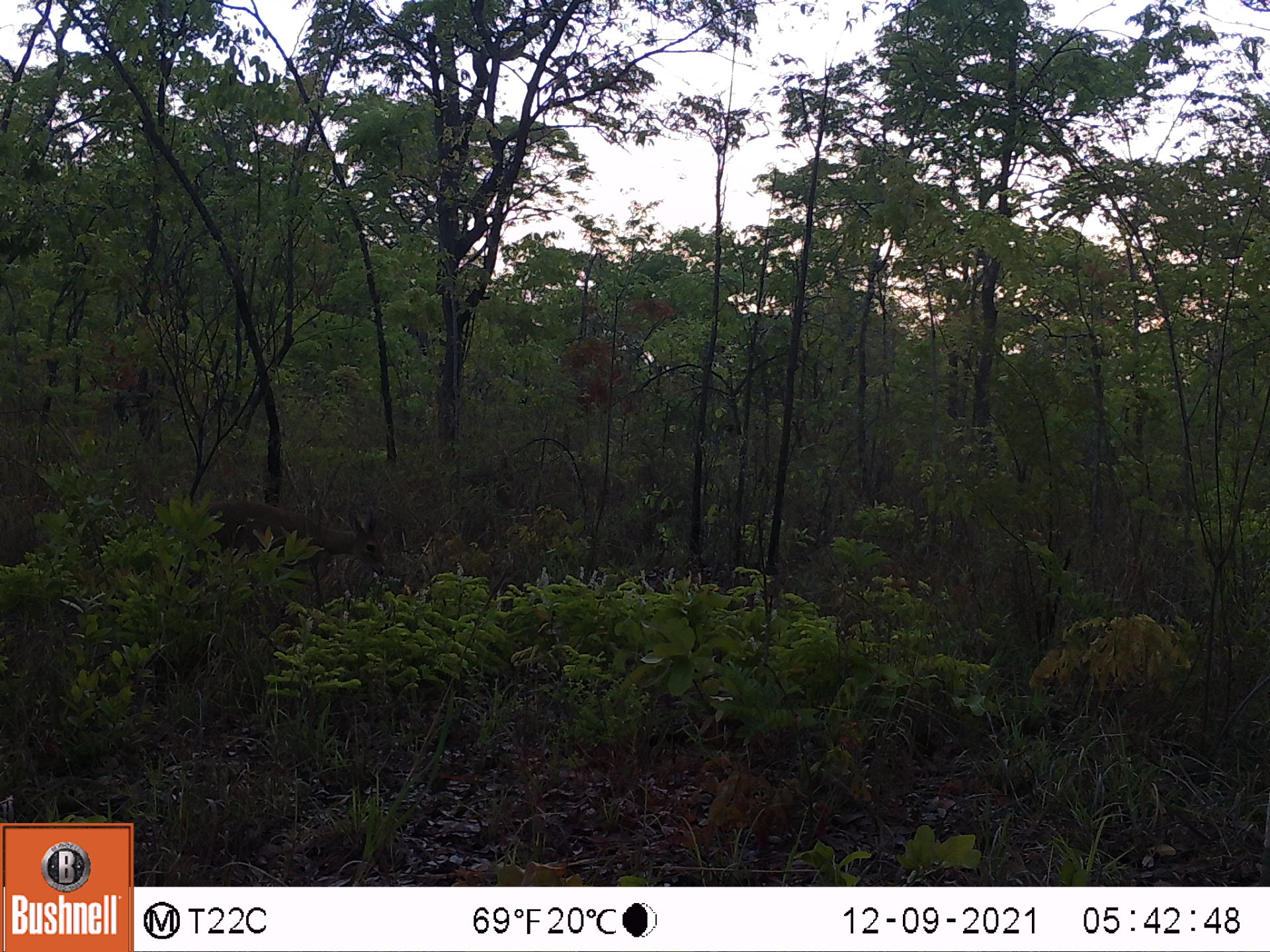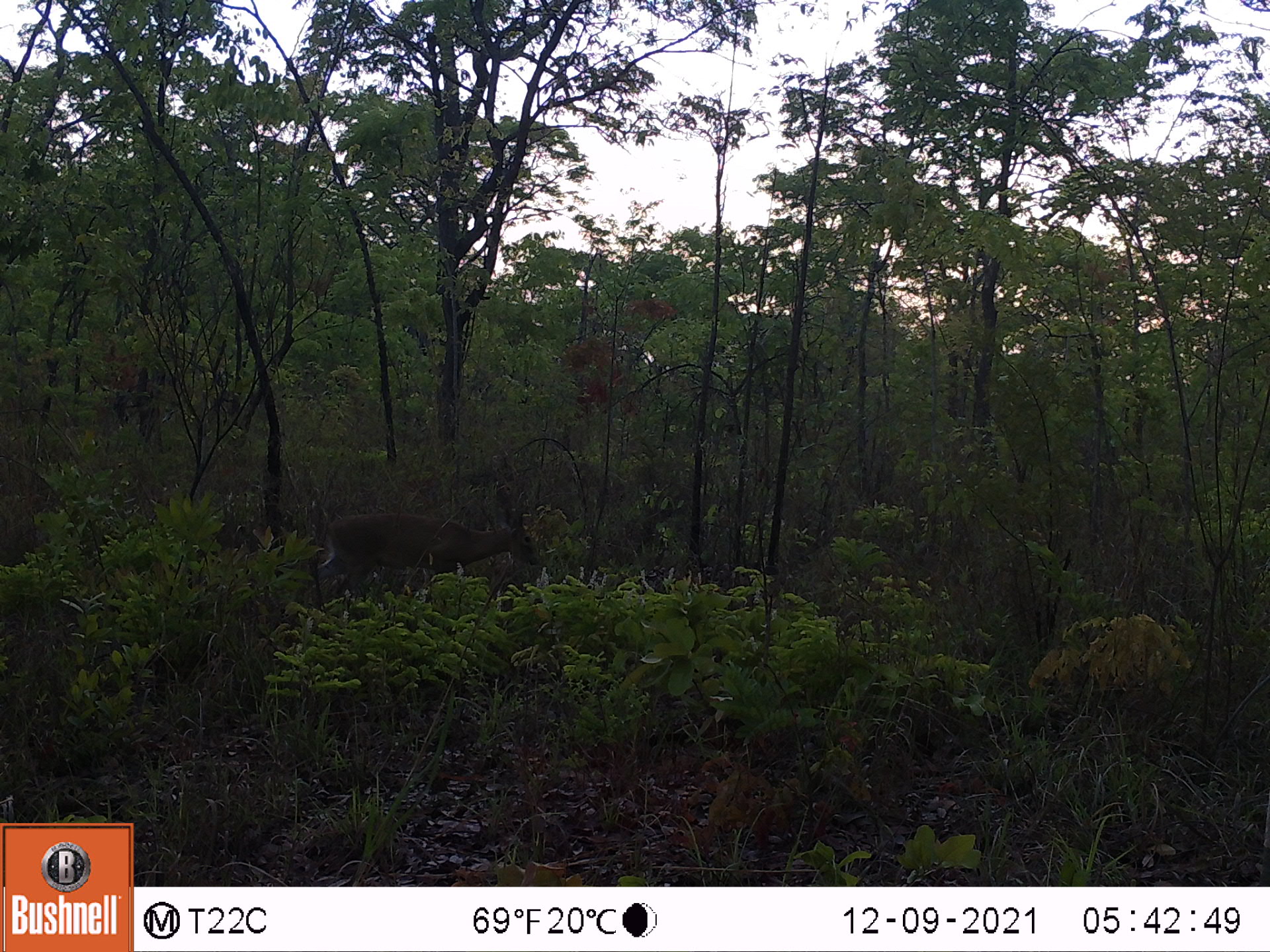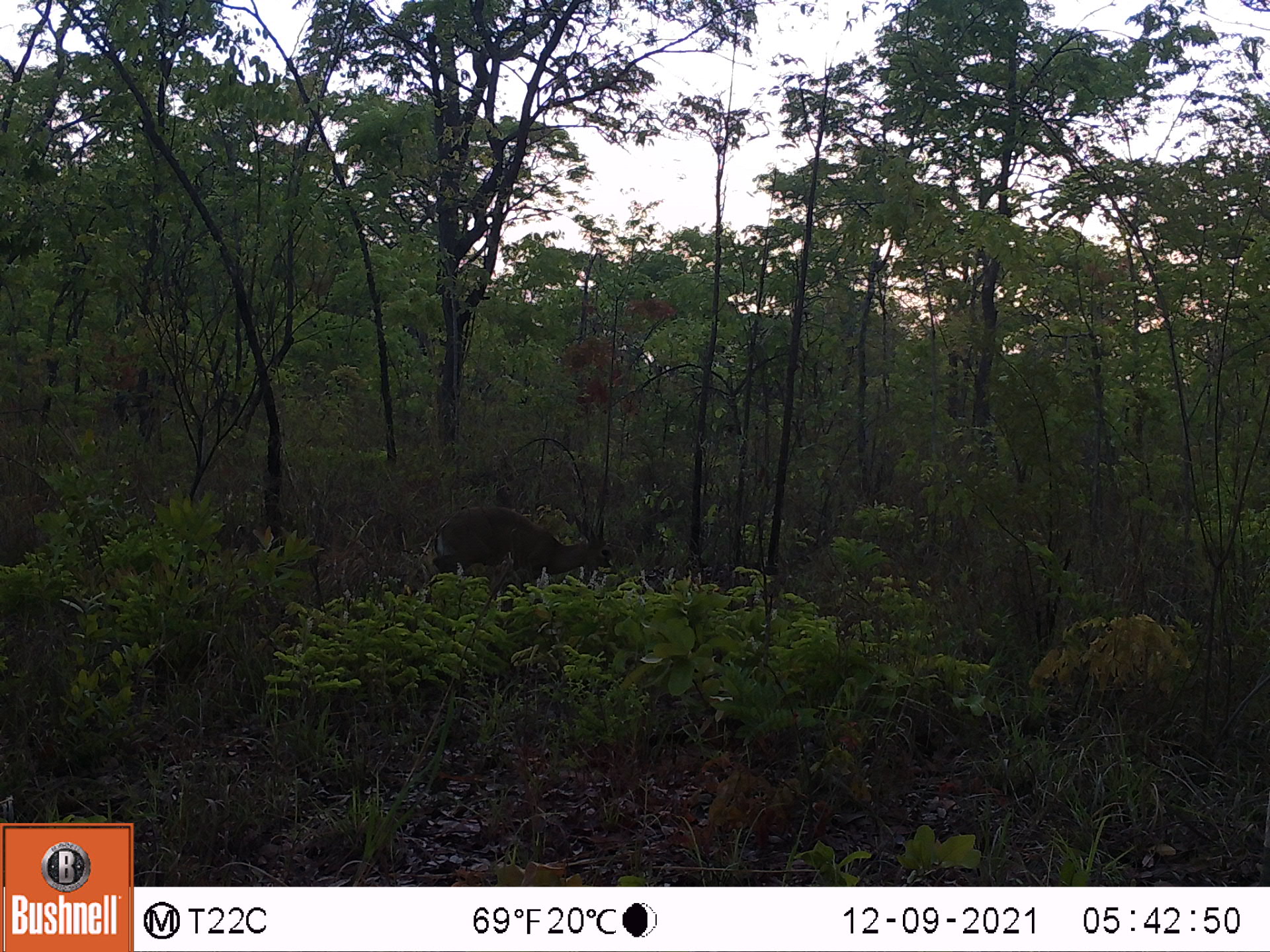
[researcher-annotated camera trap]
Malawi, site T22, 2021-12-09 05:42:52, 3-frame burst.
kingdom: Animalia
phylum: Chordata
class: Mammalia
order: Artiodactyla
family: Bovidae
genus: Sylvicapra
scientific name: Sylvicapra grimmia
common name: common duiker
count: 1